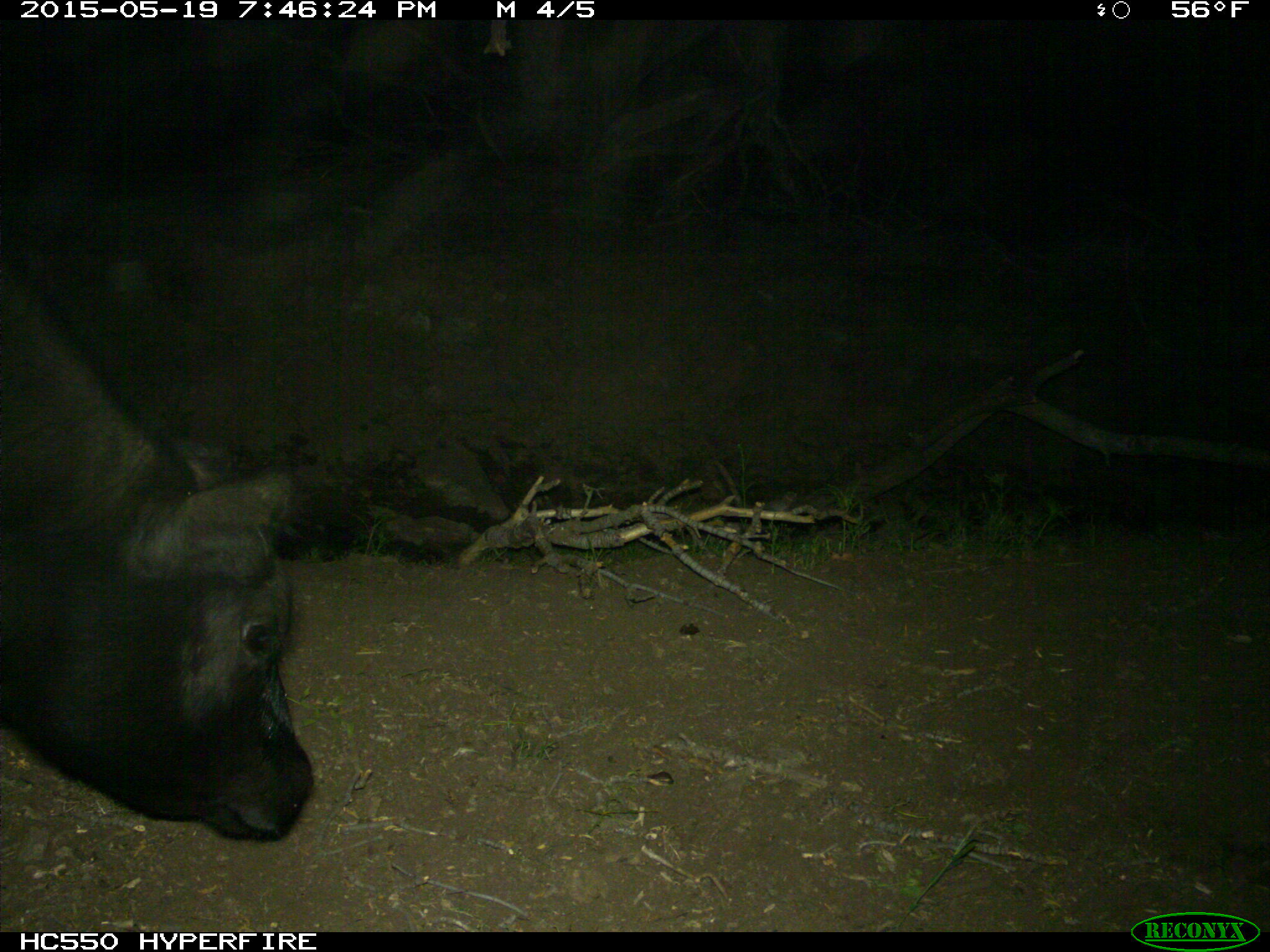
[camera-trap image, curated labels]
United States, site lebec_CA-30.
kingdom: Animalia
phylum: Chordata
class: Mammalia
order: Artiodactyla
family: Bovidae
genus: Bos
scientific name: Bos taurus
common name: domestic cow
Bos taurus (domestic cow).